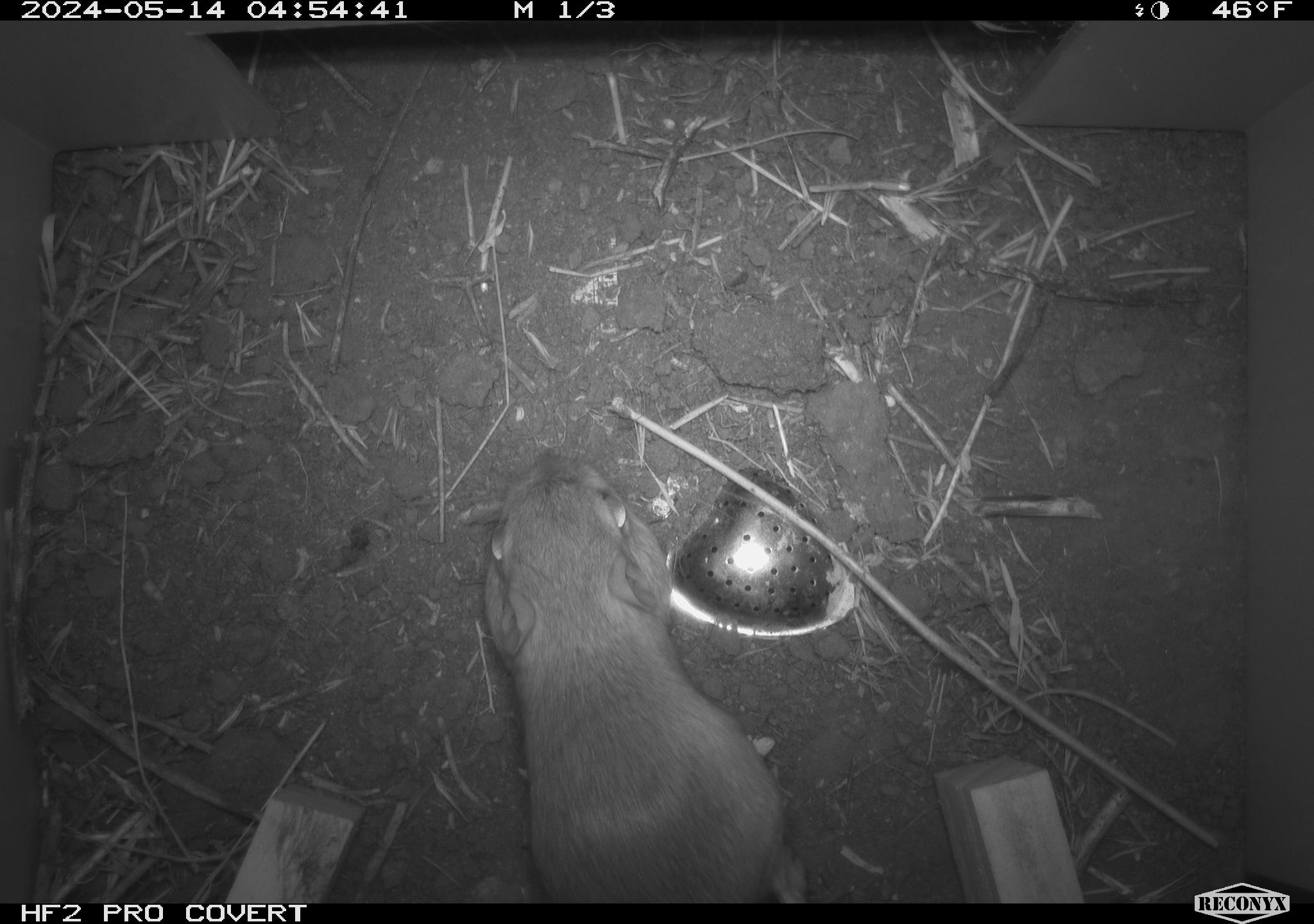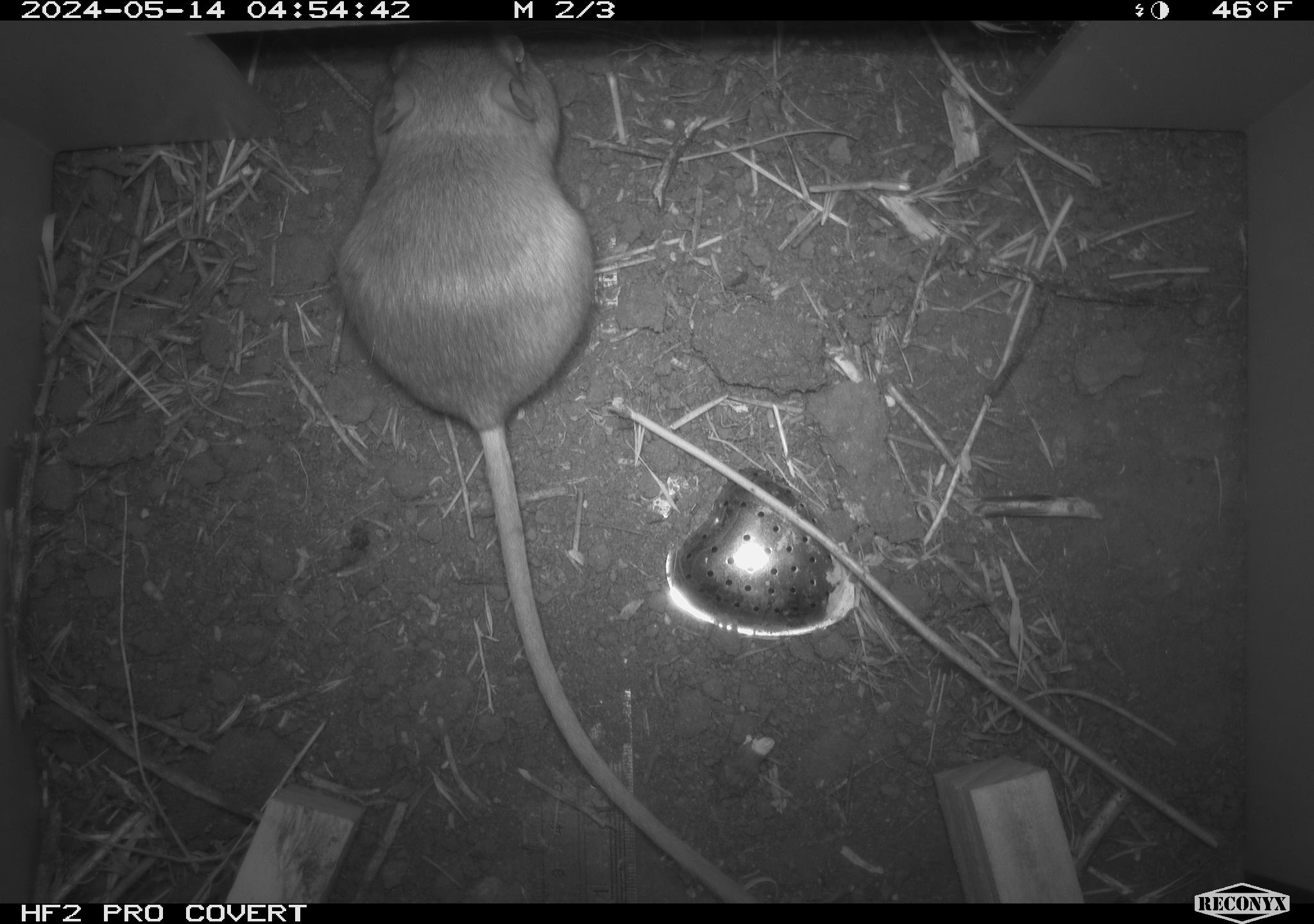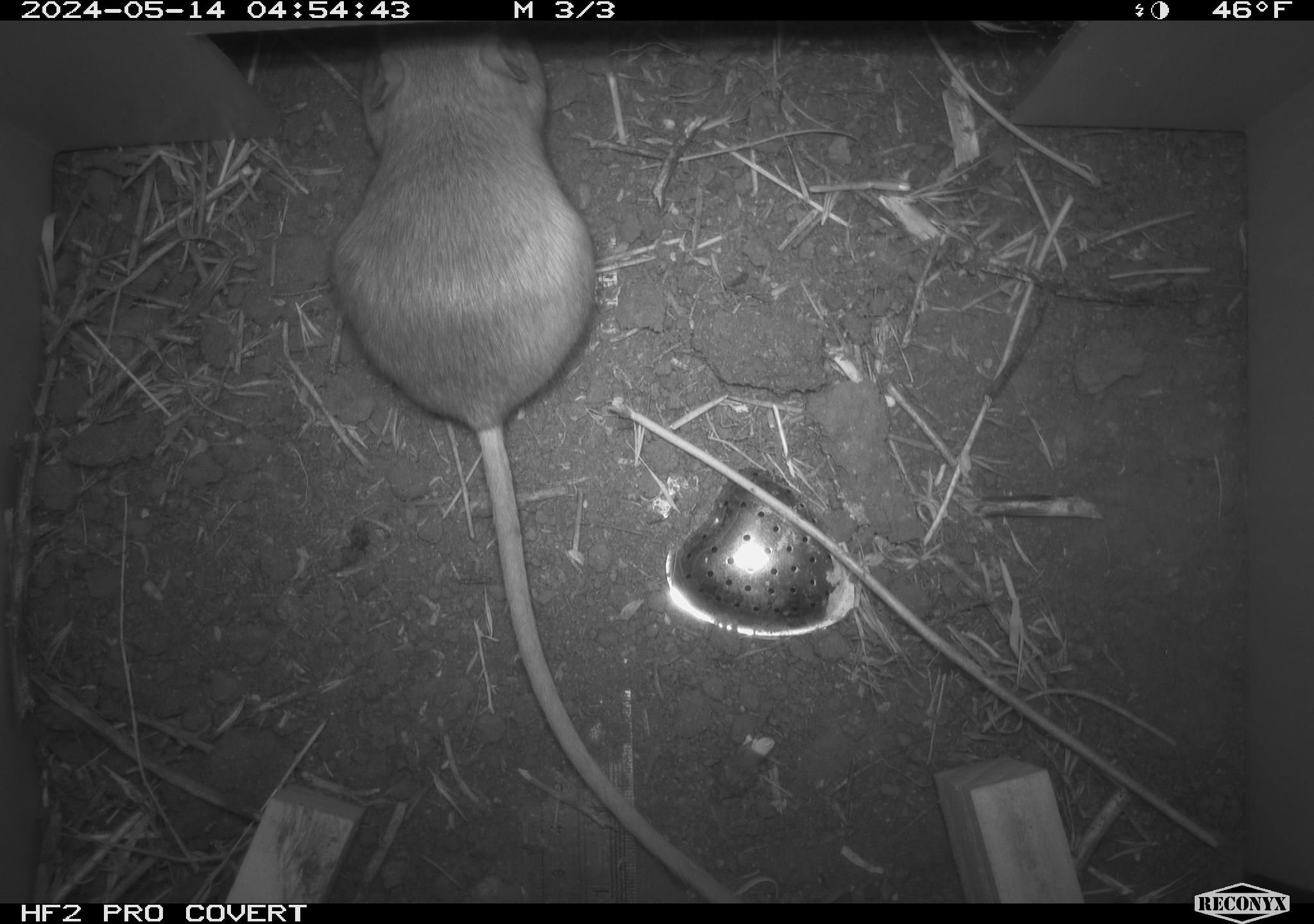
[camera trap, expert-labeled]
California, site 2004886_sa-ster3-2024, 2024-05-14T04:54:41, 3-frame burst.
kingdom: Animalia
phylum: Chordata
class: Mammalia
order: Rodentia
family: Heteromyidae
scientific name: Heteromyidae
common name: kangaroo rats and pocket mice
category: heteromyidae family